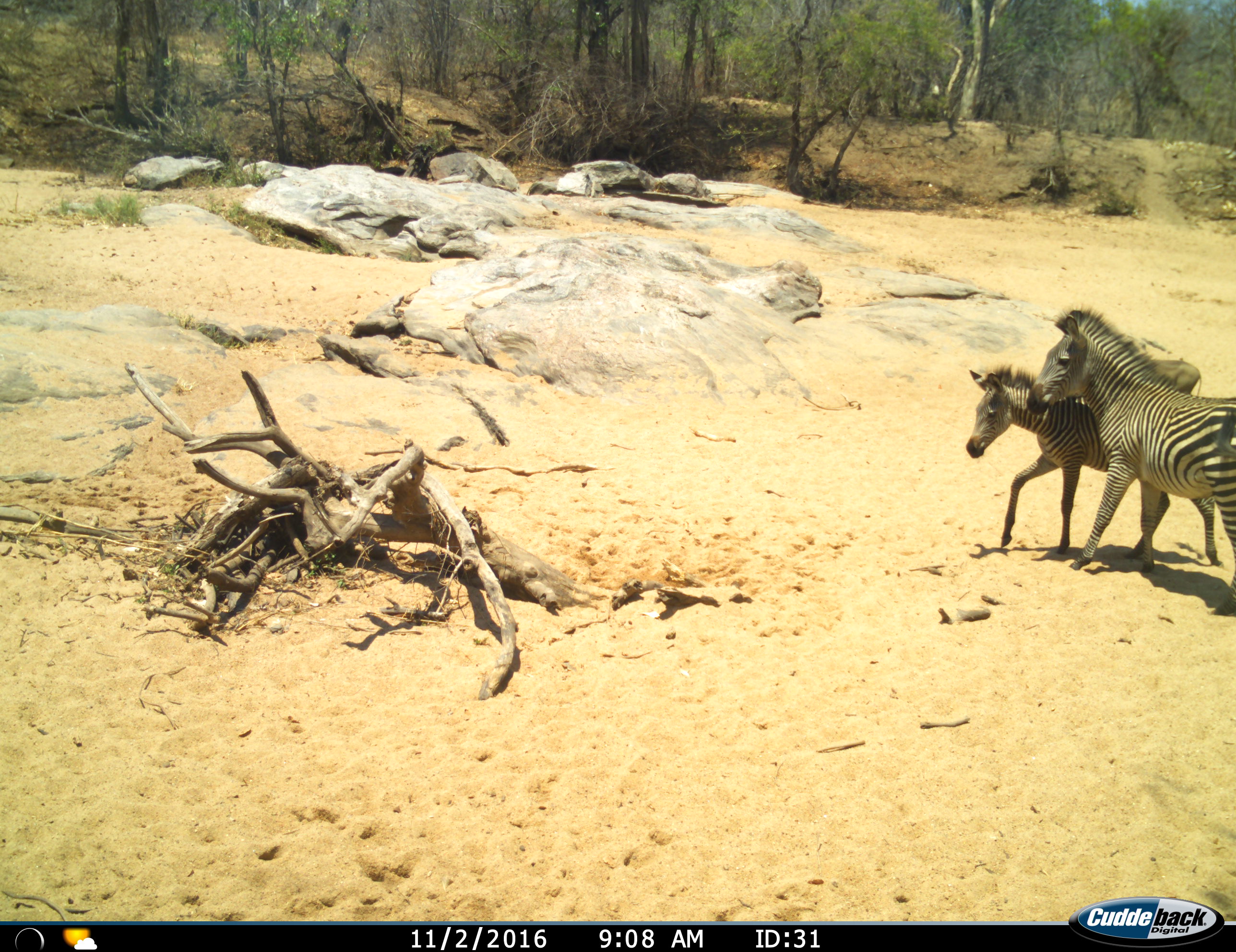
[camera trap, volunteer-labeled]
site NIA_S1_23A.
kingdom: Animalia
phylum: Chordata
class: Mammalia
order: Perissodactyla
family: Equidae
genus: Equus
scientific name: Equus quagga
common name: plains zebra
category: zebraplains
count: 2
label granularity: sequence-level